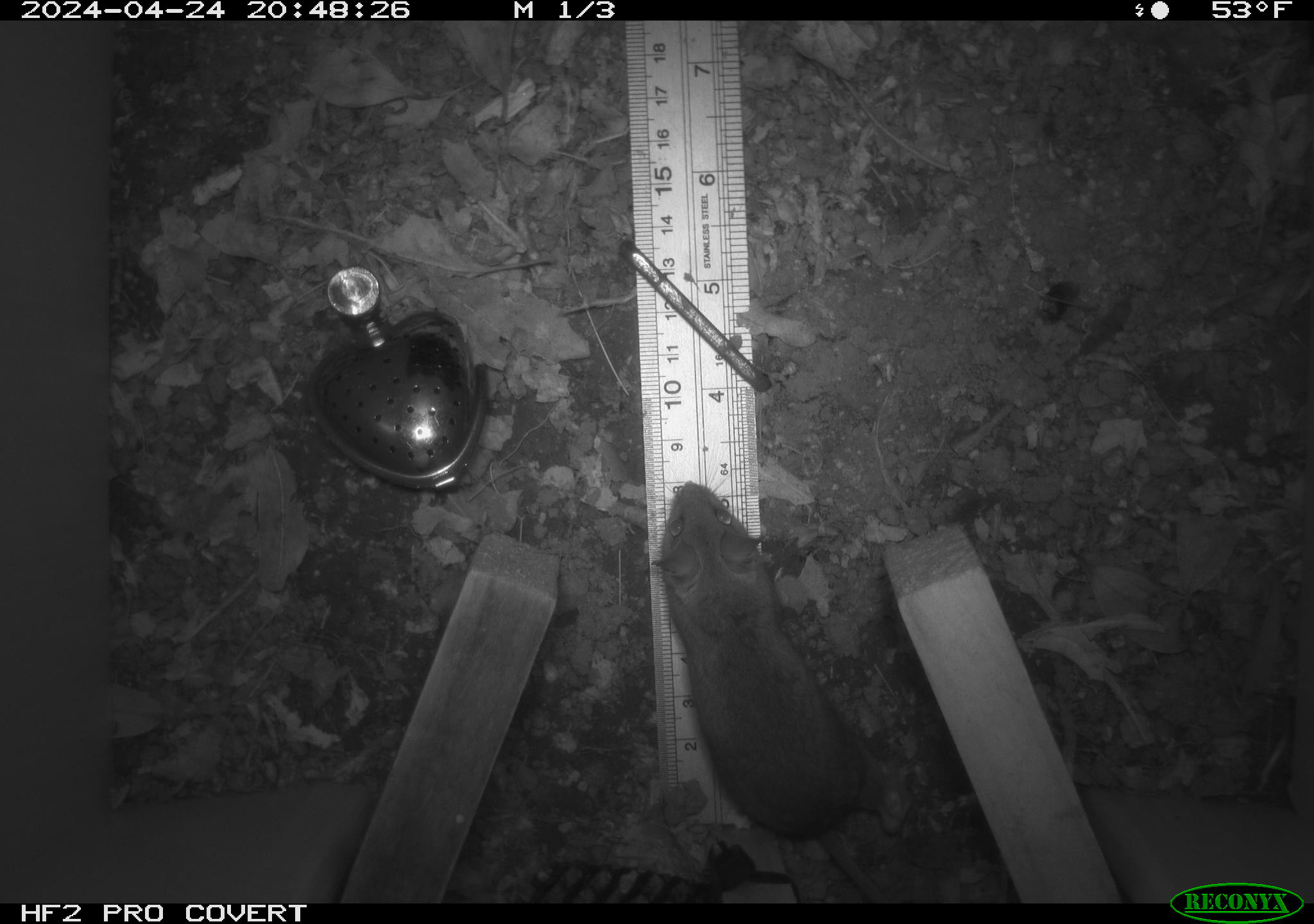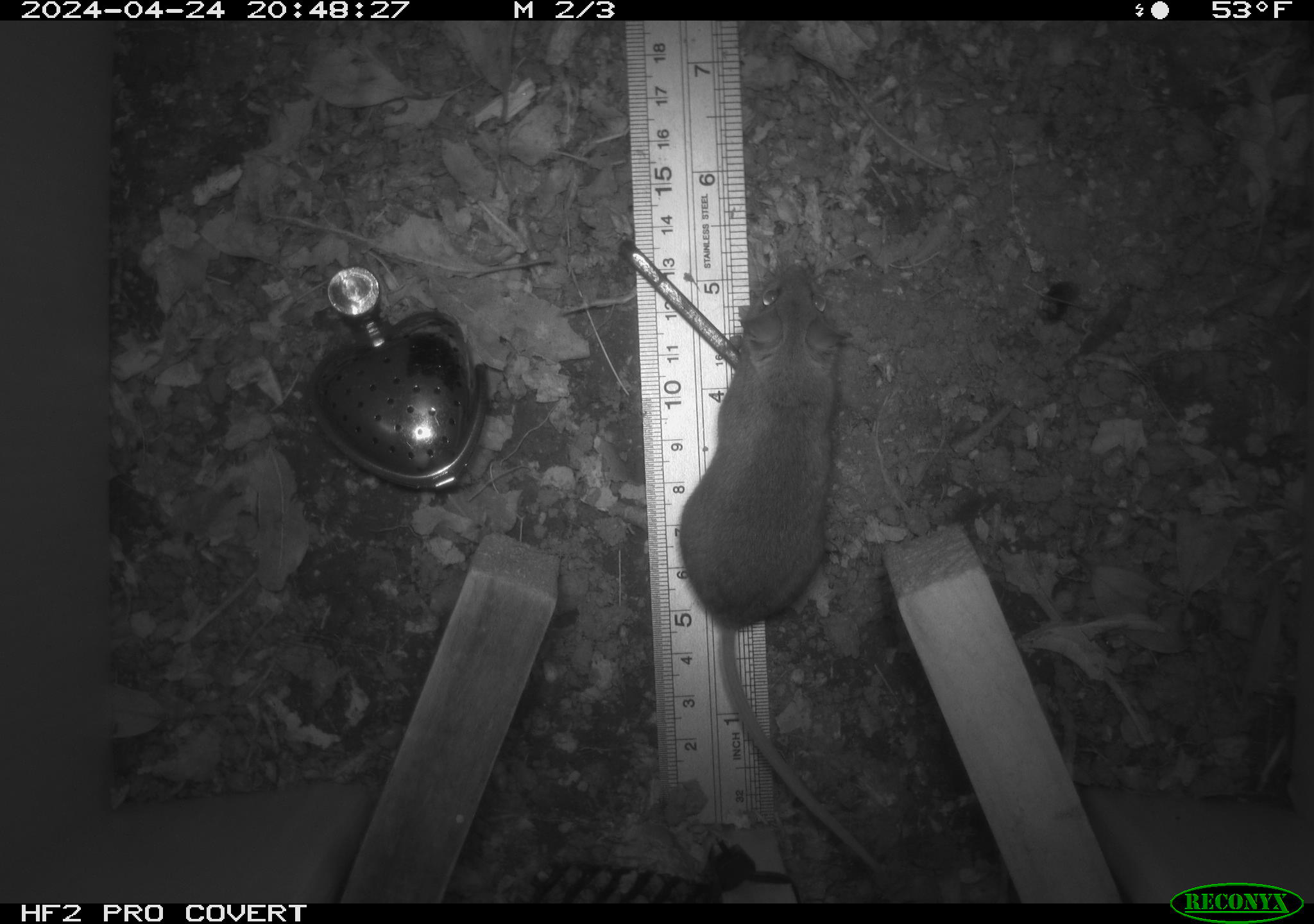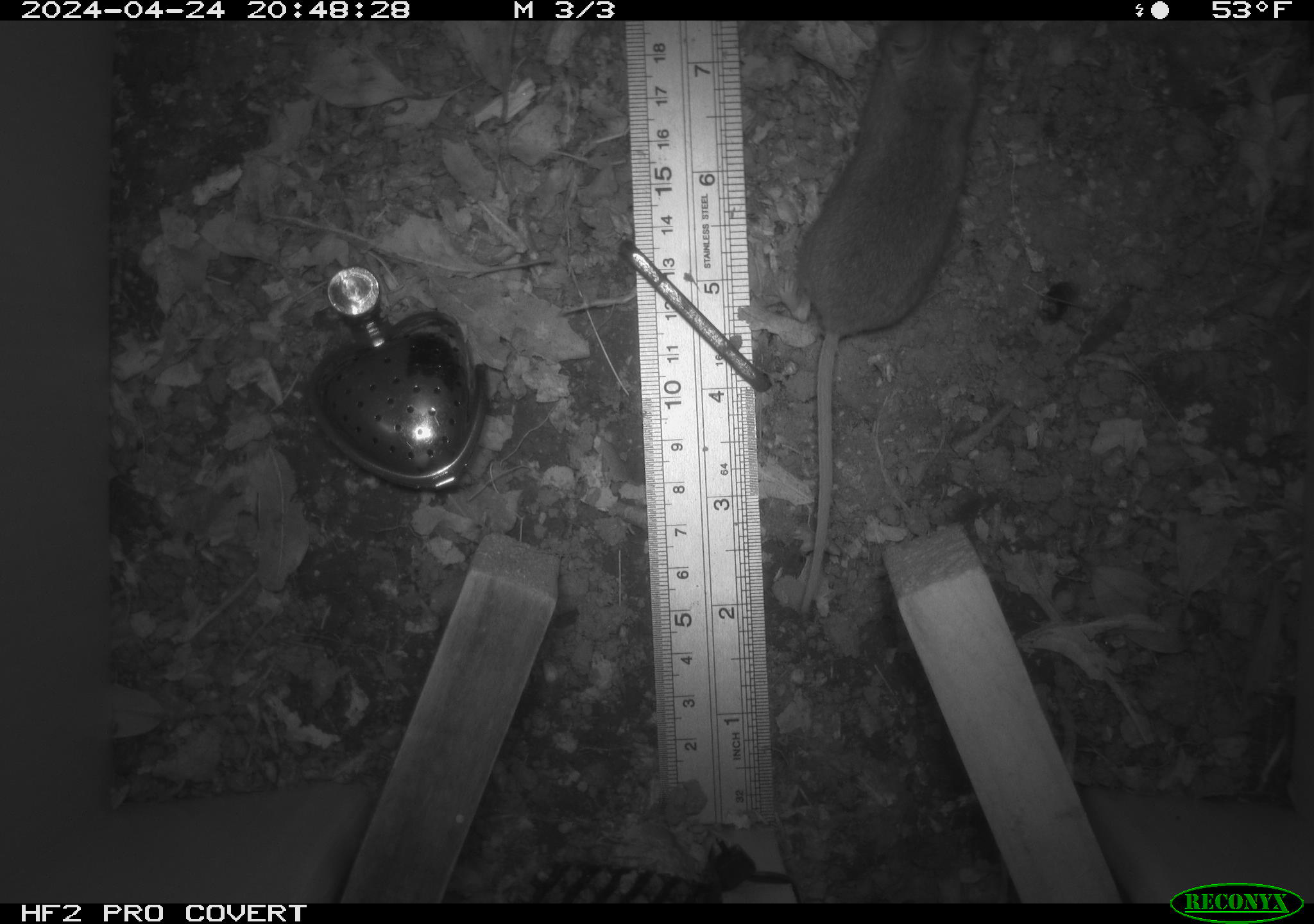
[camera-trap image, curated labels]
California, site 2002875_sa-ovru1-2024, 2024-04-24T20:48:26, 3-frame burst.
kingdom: Animalia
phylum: Chordata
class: Mammalia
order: Rodentia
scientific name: Rodentia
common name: mouse species